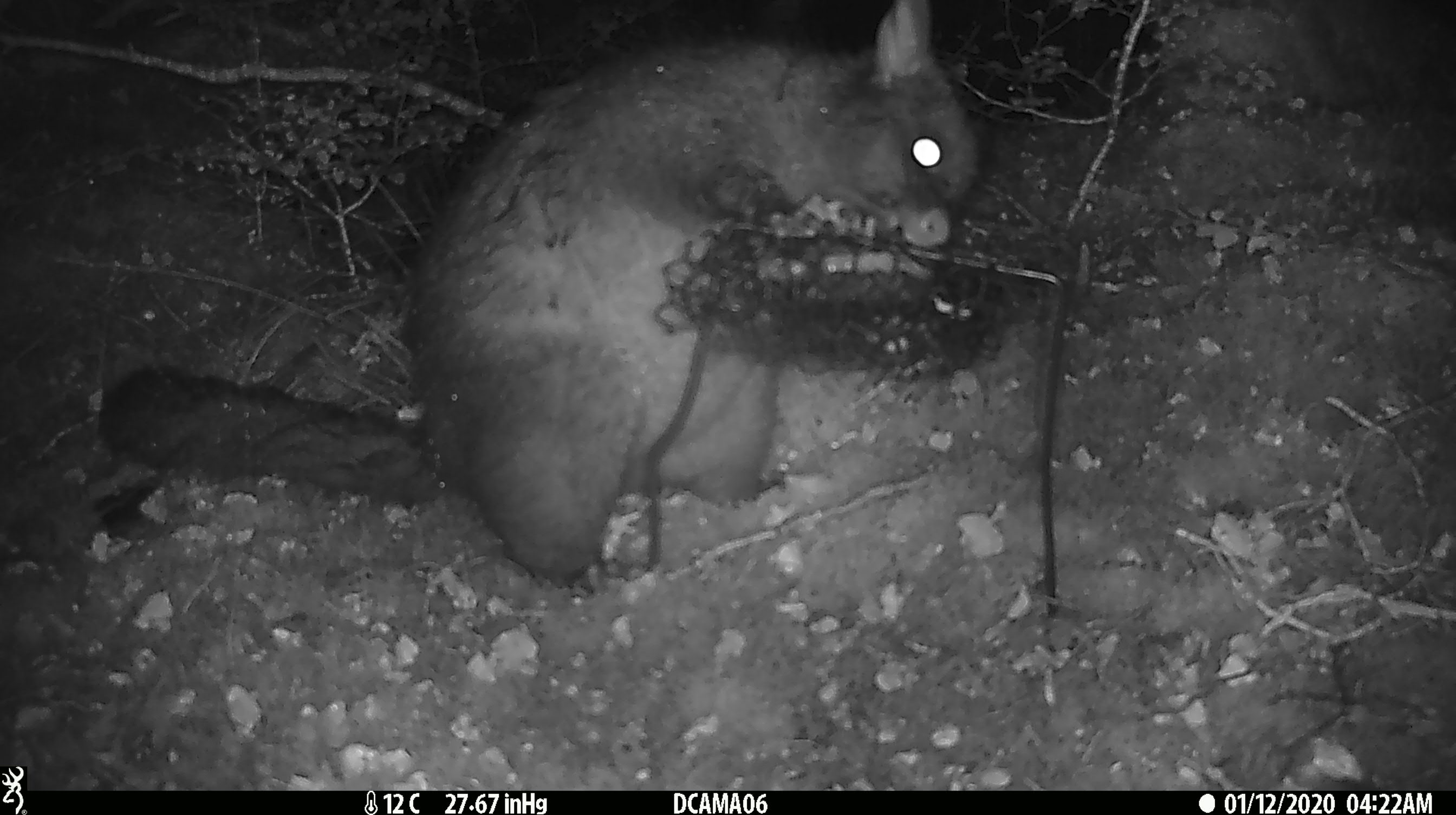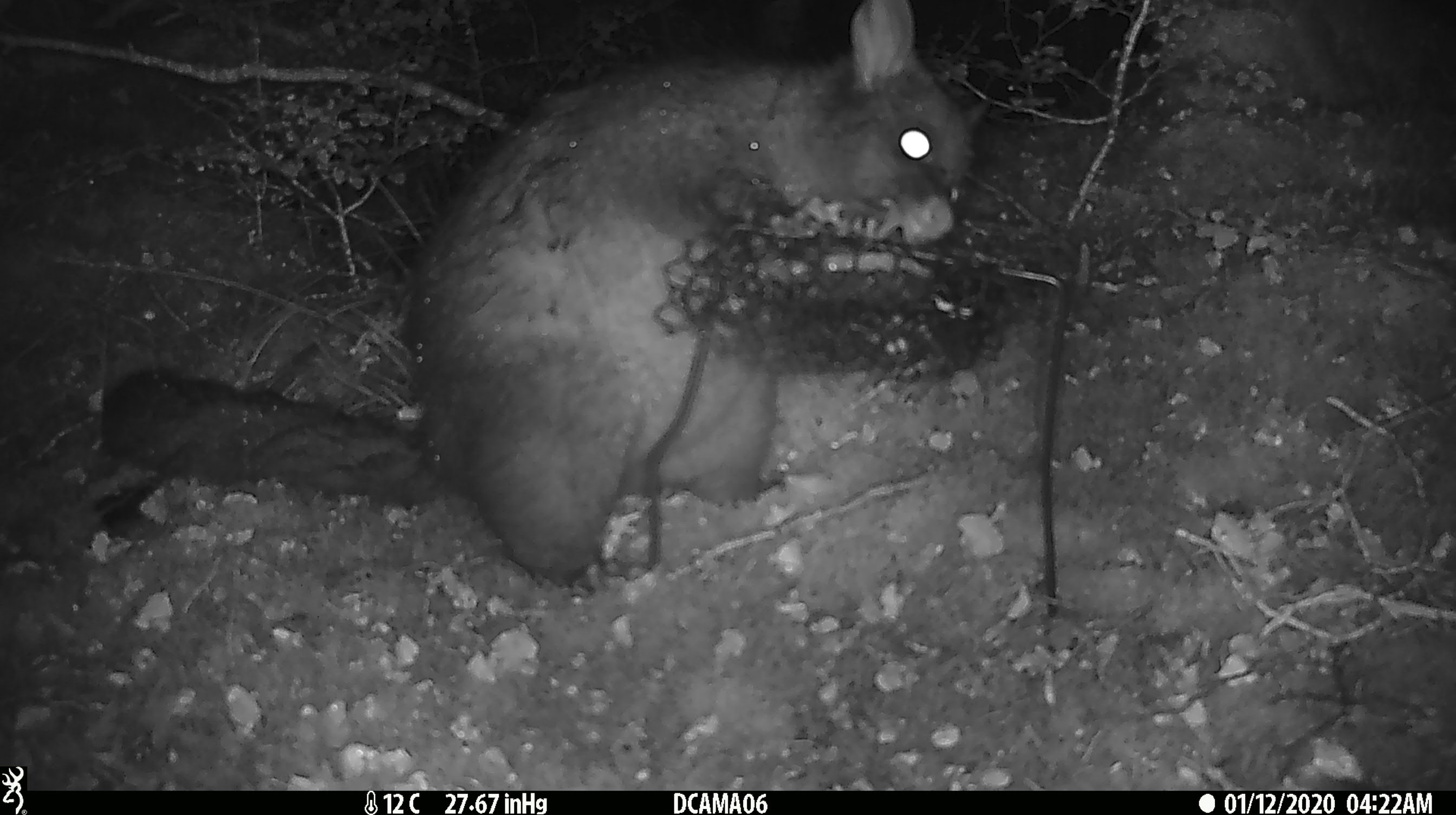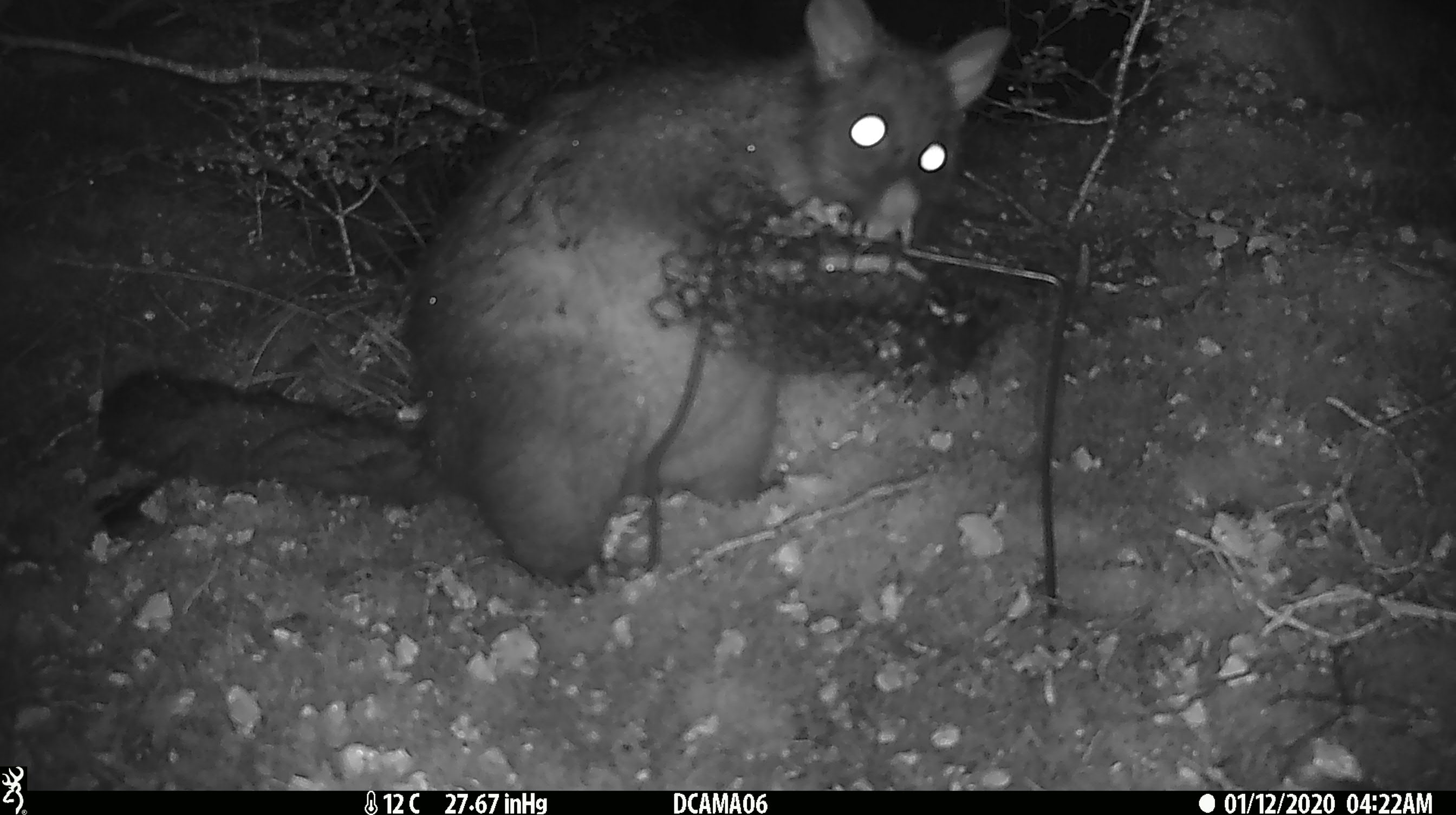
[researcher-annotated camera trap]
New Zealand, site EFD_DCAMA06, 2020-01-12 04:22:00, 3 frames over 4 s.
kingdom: Animalia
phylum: Chordata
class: Mammalia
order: Diprotodontia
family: Phalangeridae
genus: Trichosurus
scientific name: Trichosurus vulpecula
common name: common brushtail possum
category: possum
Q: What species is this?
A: Possum (common brushtail possum) (Trichosurus vulpecula).